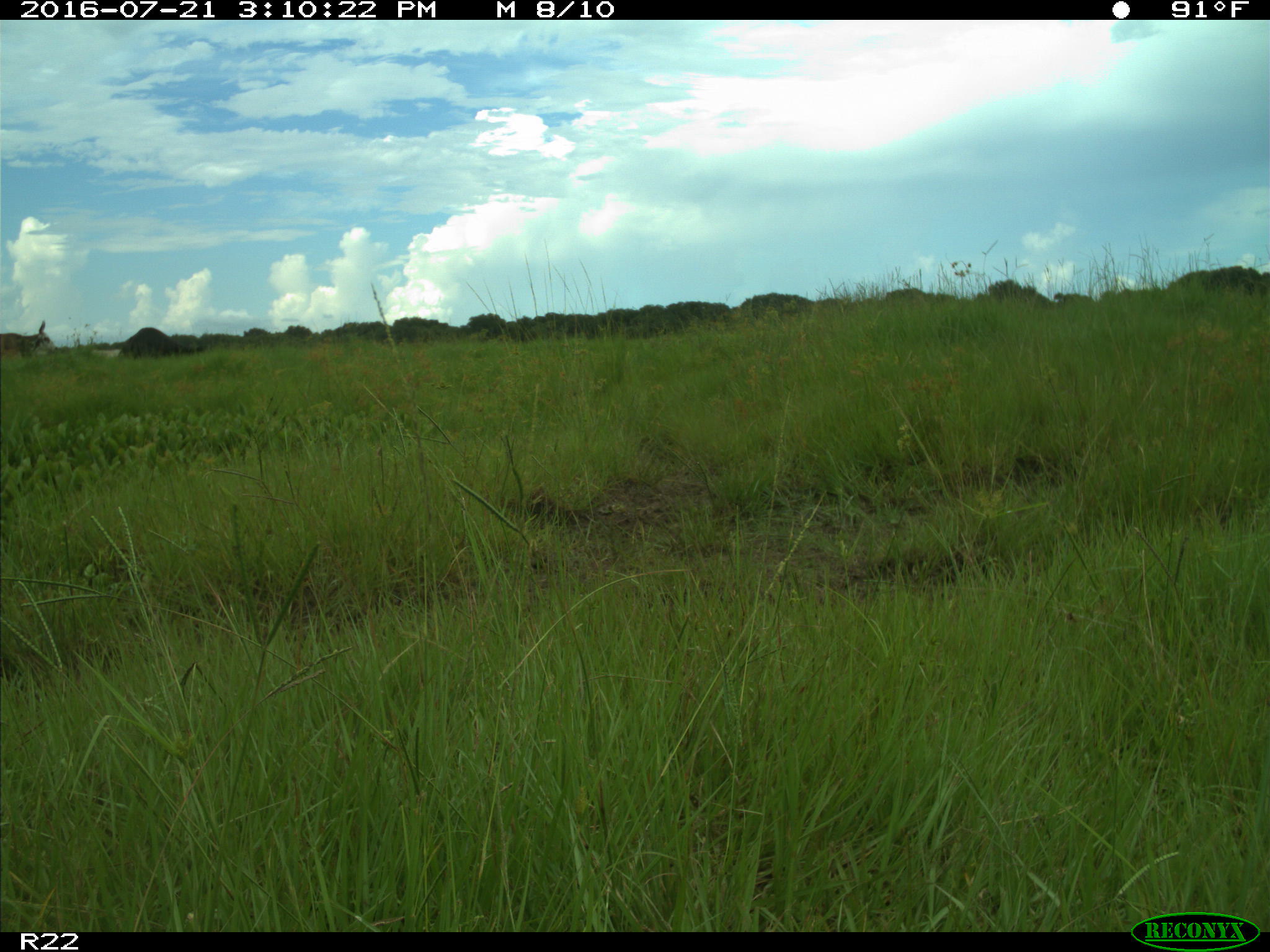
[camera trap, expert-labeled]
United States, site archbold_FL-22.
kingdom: Animalia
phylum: Chordata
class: Mammalia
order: Artiodactyla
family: Bovidae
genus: Bos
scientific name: Bos taurus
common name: domestic cow